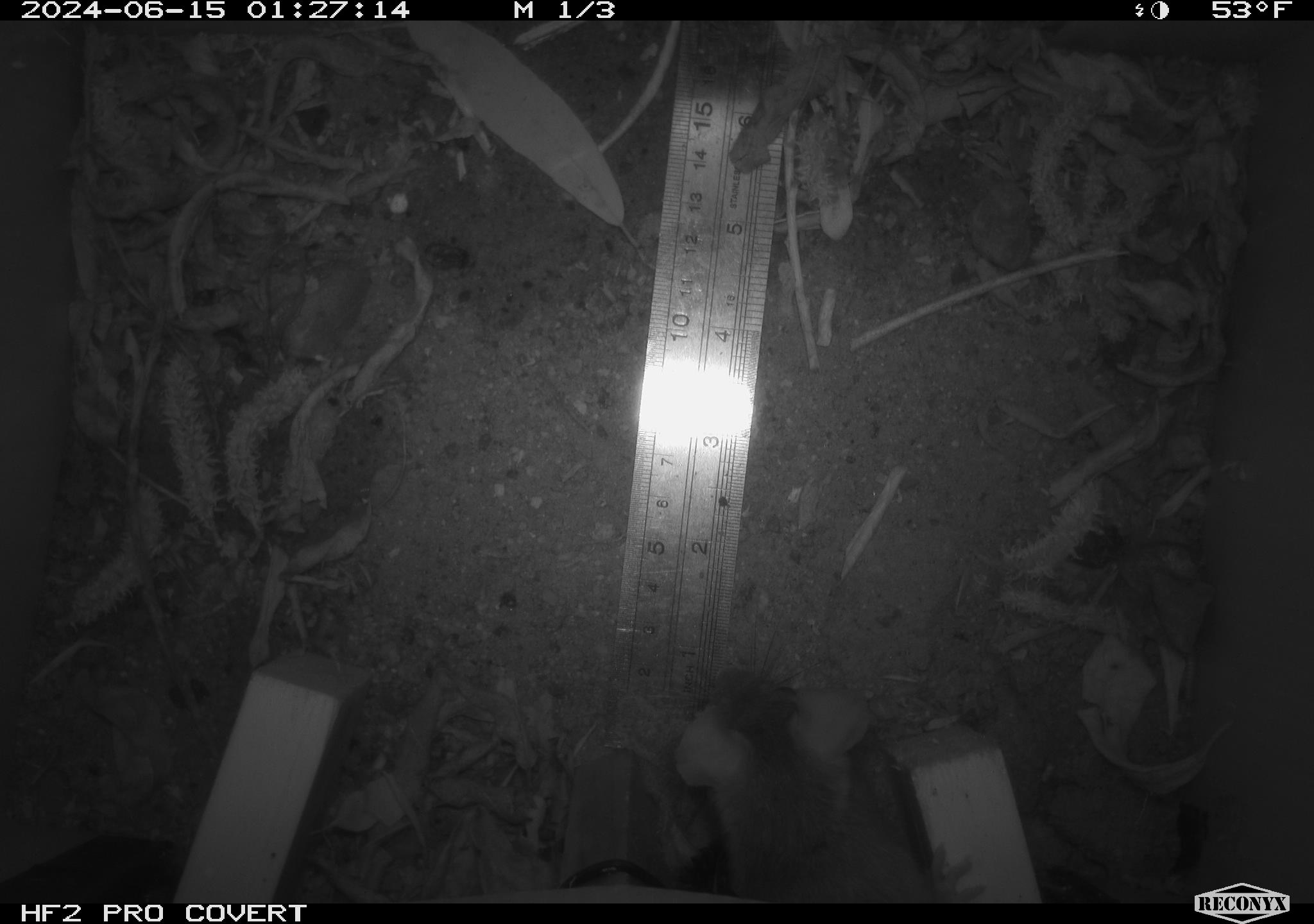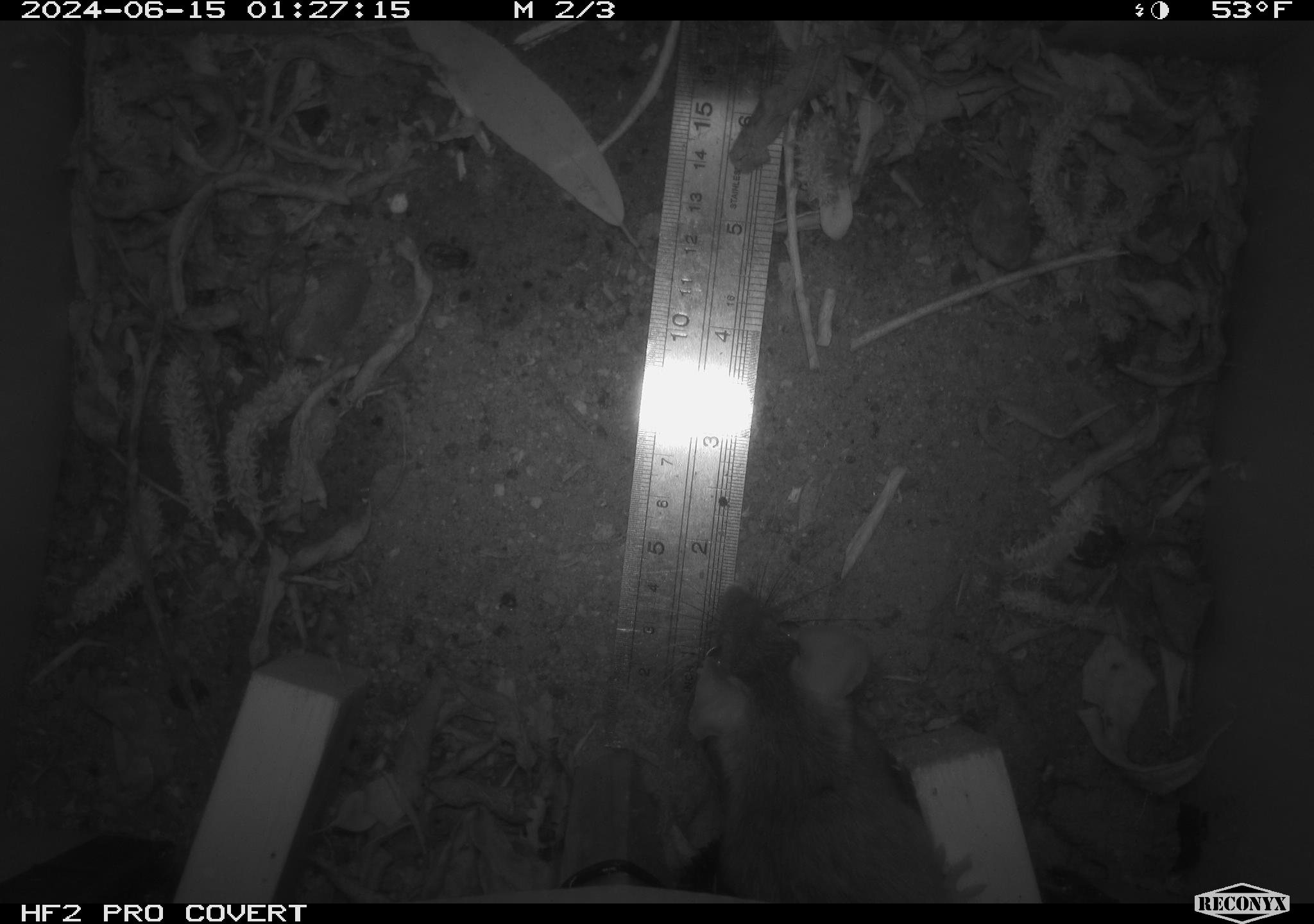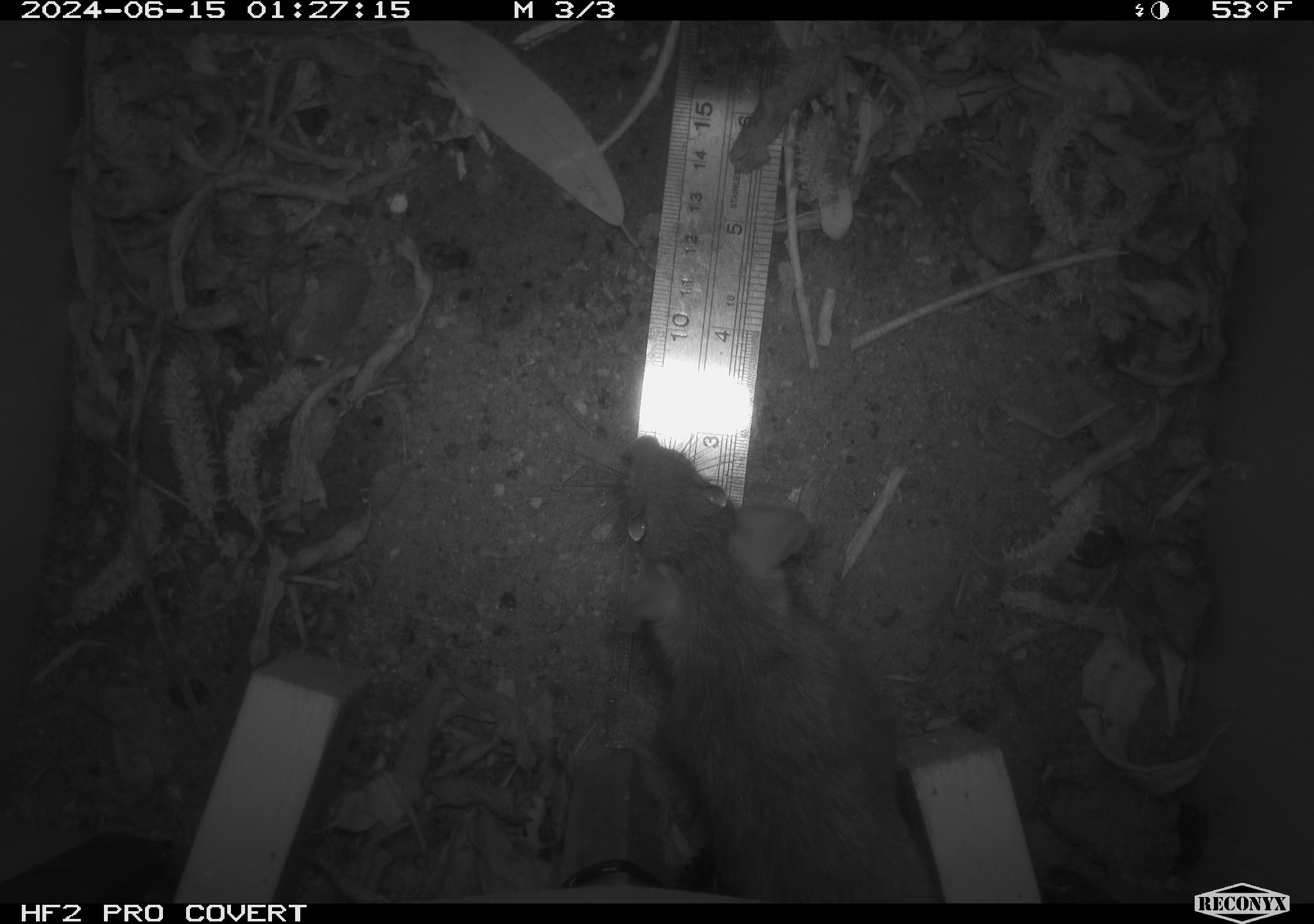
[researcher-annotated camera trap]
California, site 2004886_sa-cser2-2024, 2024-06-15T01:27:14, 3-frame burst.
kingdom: Animalia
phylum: Chordata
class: Mammalia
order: Rodentia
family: Muridae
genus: Rattus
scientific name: Rattus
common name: rat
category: rattus species